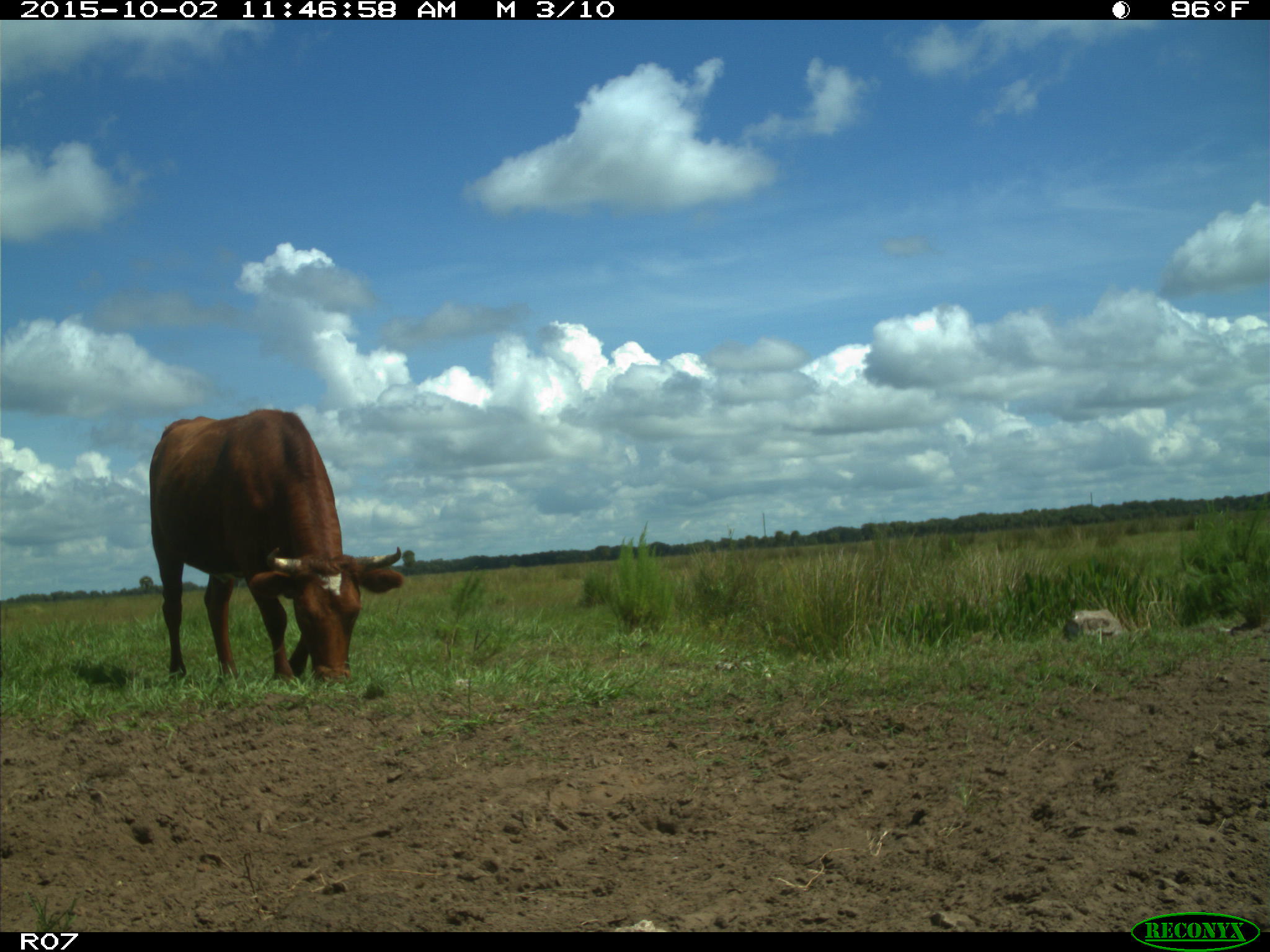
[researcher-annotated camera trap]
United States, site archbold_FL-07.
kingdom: Animalia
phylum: Chordata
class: Mammalia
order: Artiodactyla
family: Bovidae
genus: Bos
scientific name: Bos taurus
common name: domestic cow